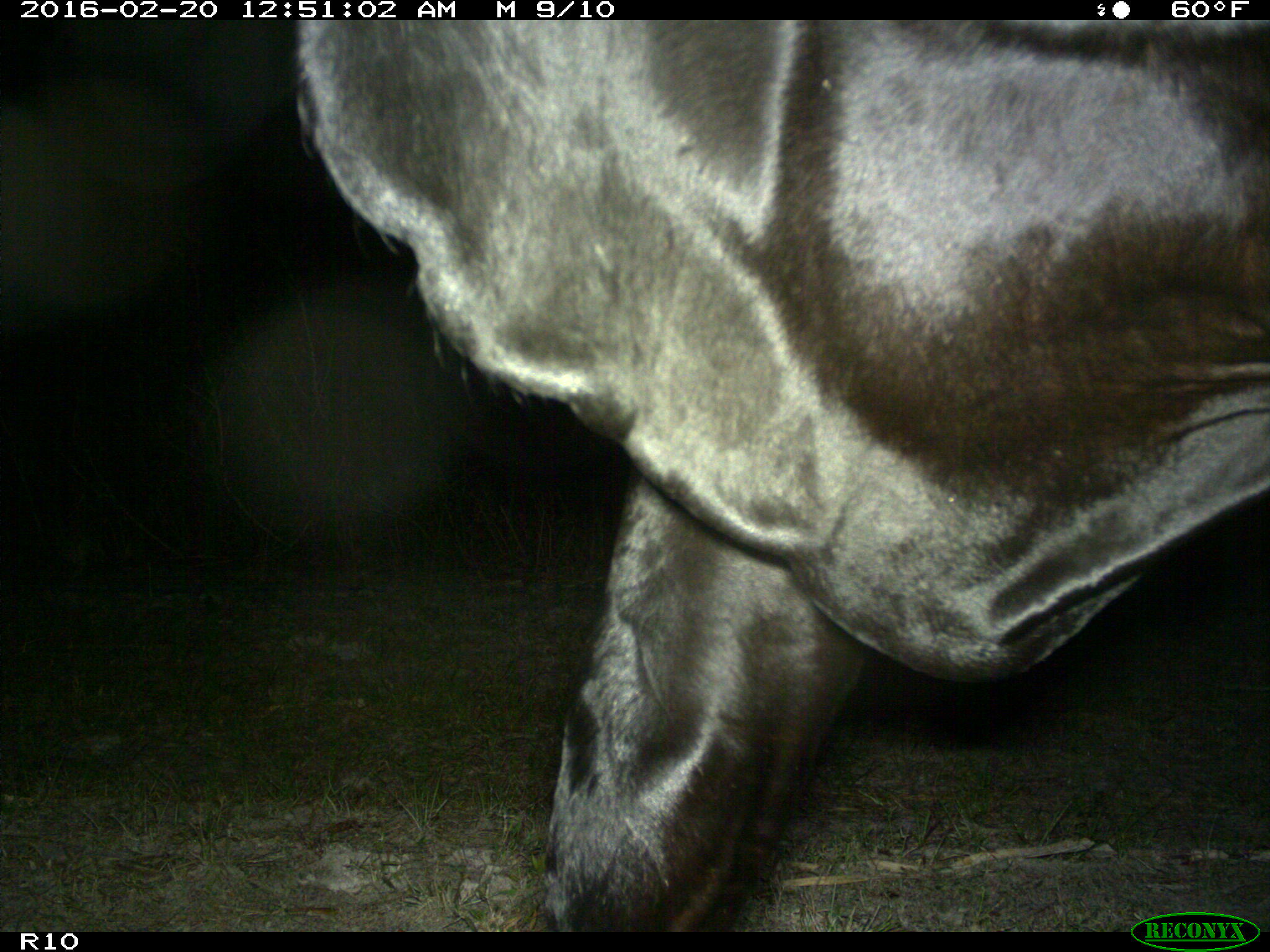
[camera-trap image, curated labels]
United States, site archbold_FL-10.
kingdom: Animalia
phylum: Chordata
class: Mammalia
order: Artiodactyla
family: Bovidae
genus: Bos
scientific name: Bos taurus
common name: domestic cow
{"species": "Bos taurus (domestic cow)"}